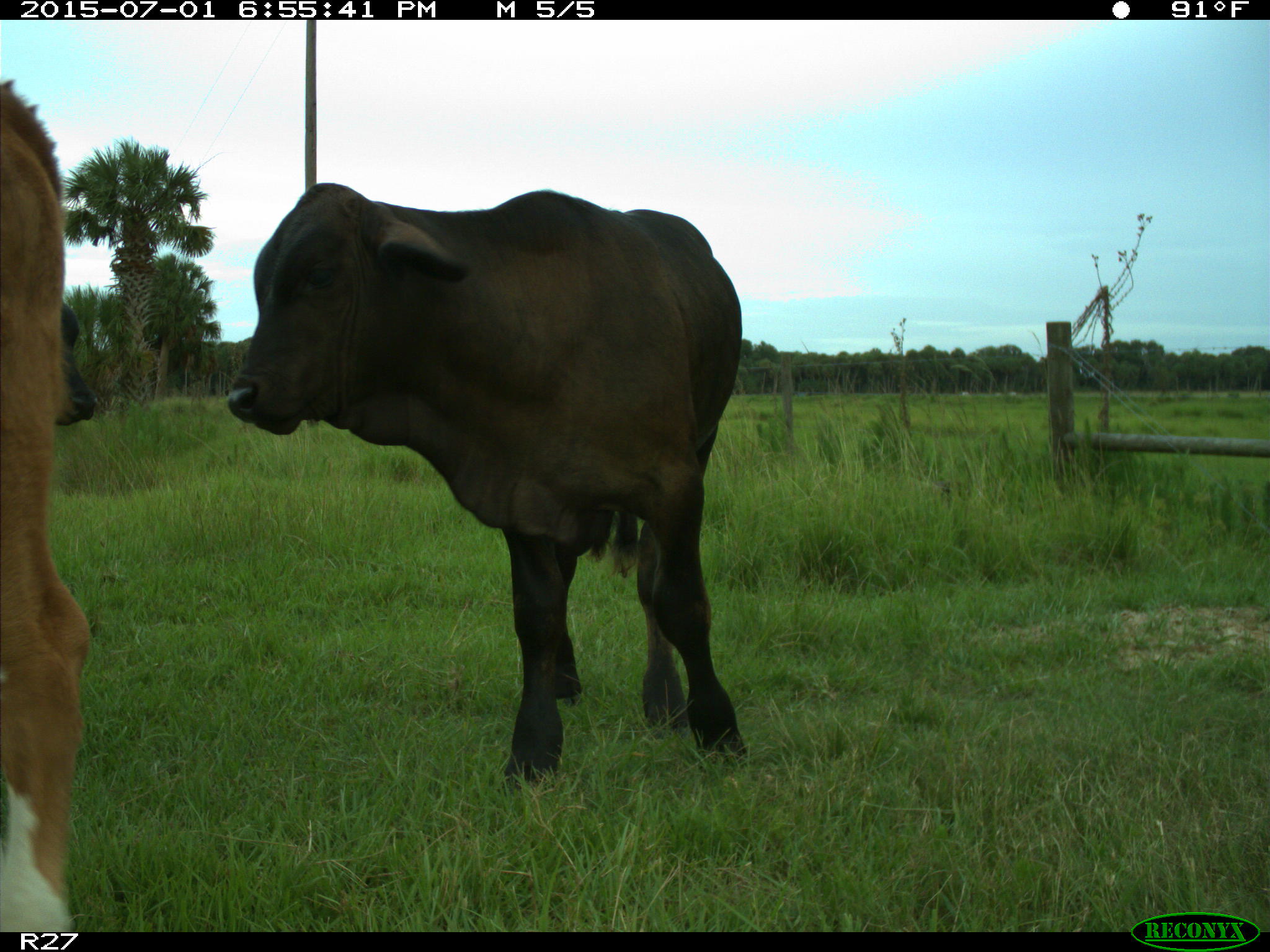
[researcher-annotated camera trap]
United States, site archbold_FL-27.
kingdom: Animalia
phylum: Chordata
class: Mammalia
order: Artiodactyla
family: Bovidae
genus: Bos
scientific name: Bos taurus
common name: domestic cow